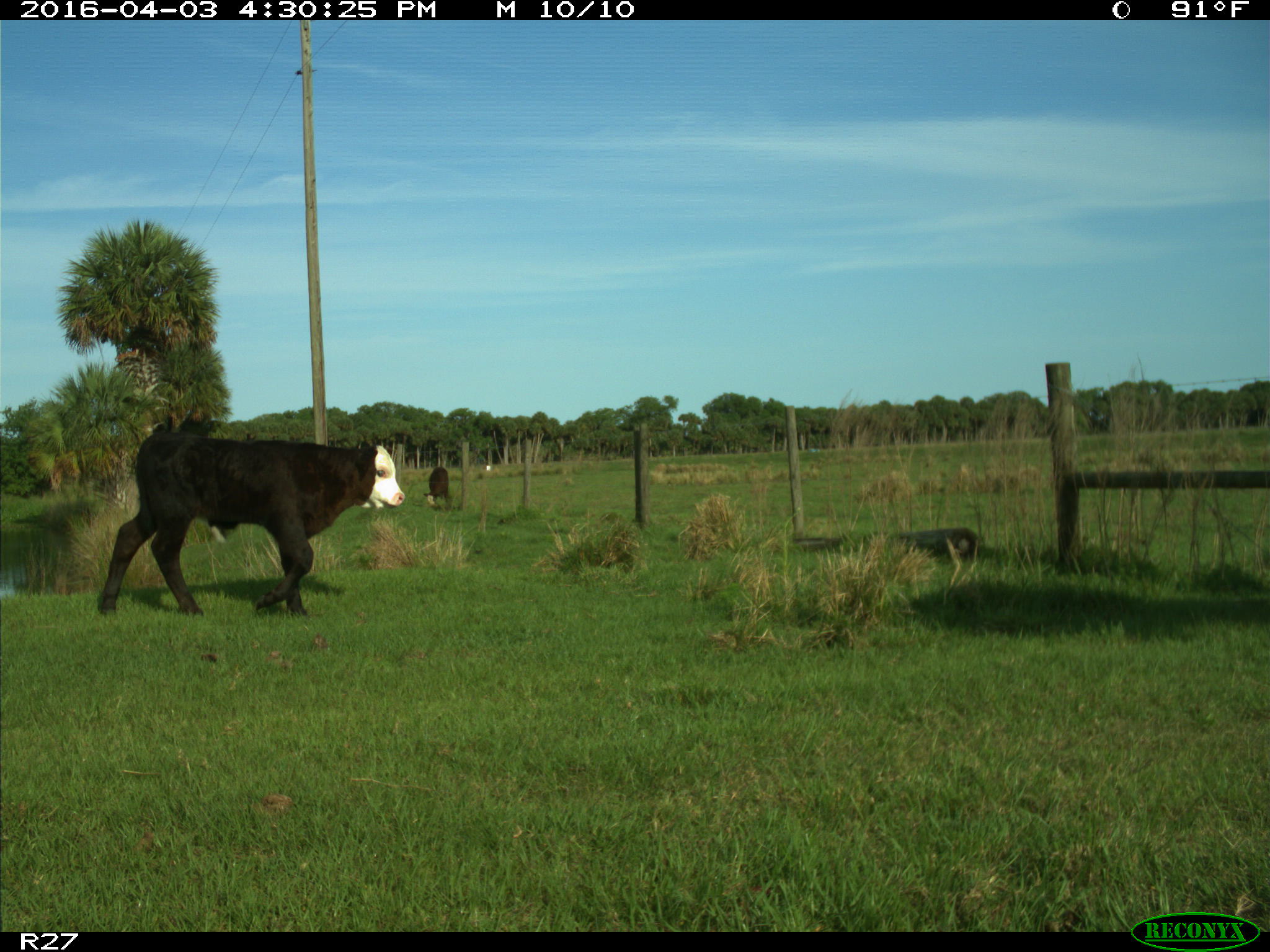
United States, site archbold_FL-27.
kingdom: Animalia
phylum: Chordata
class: Mammalia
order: Artiodactyla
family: Bovidae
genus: Bos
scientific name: Bos taurus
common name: domestic cow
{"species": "Bos taurus (domestic cow)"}